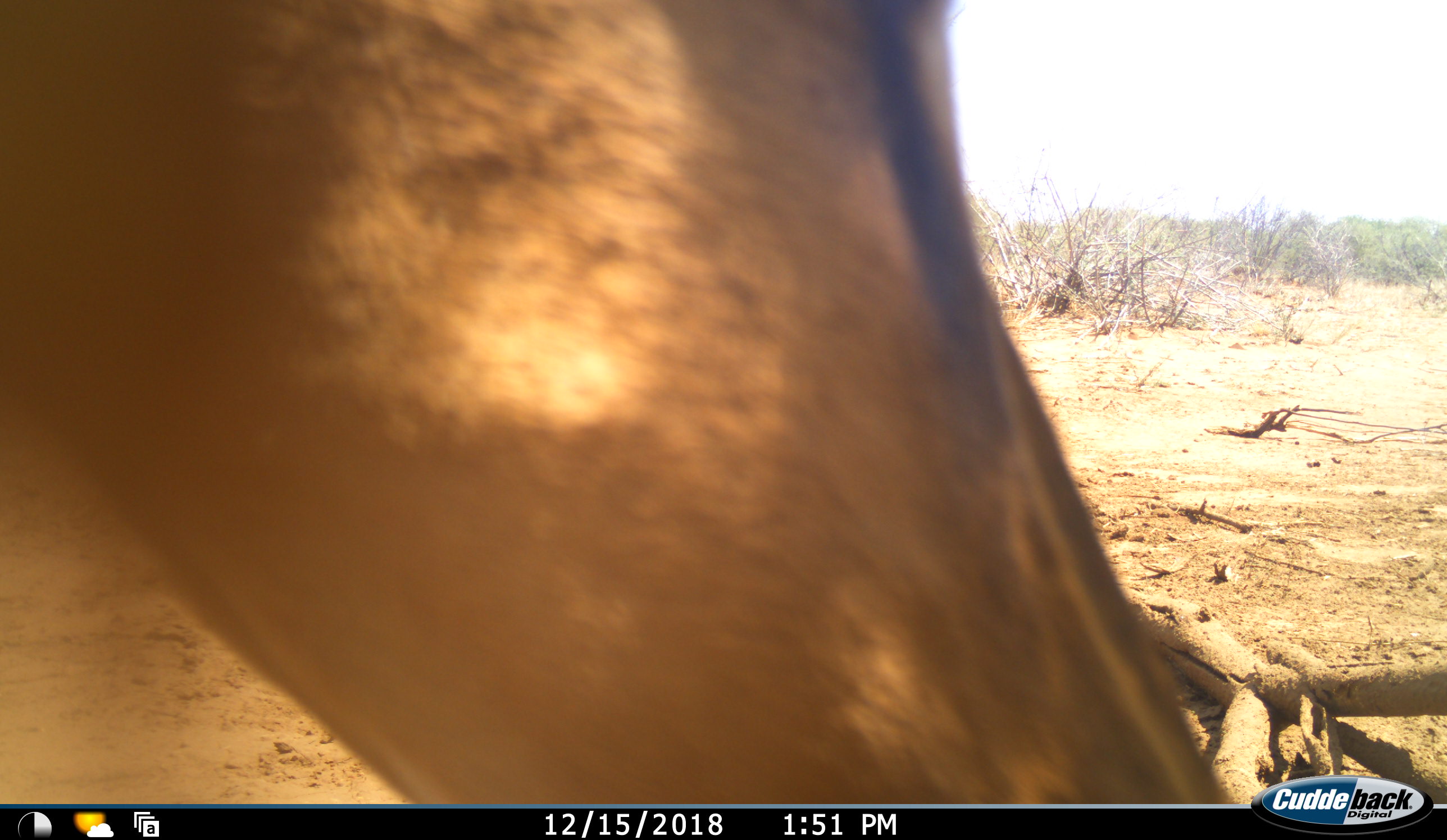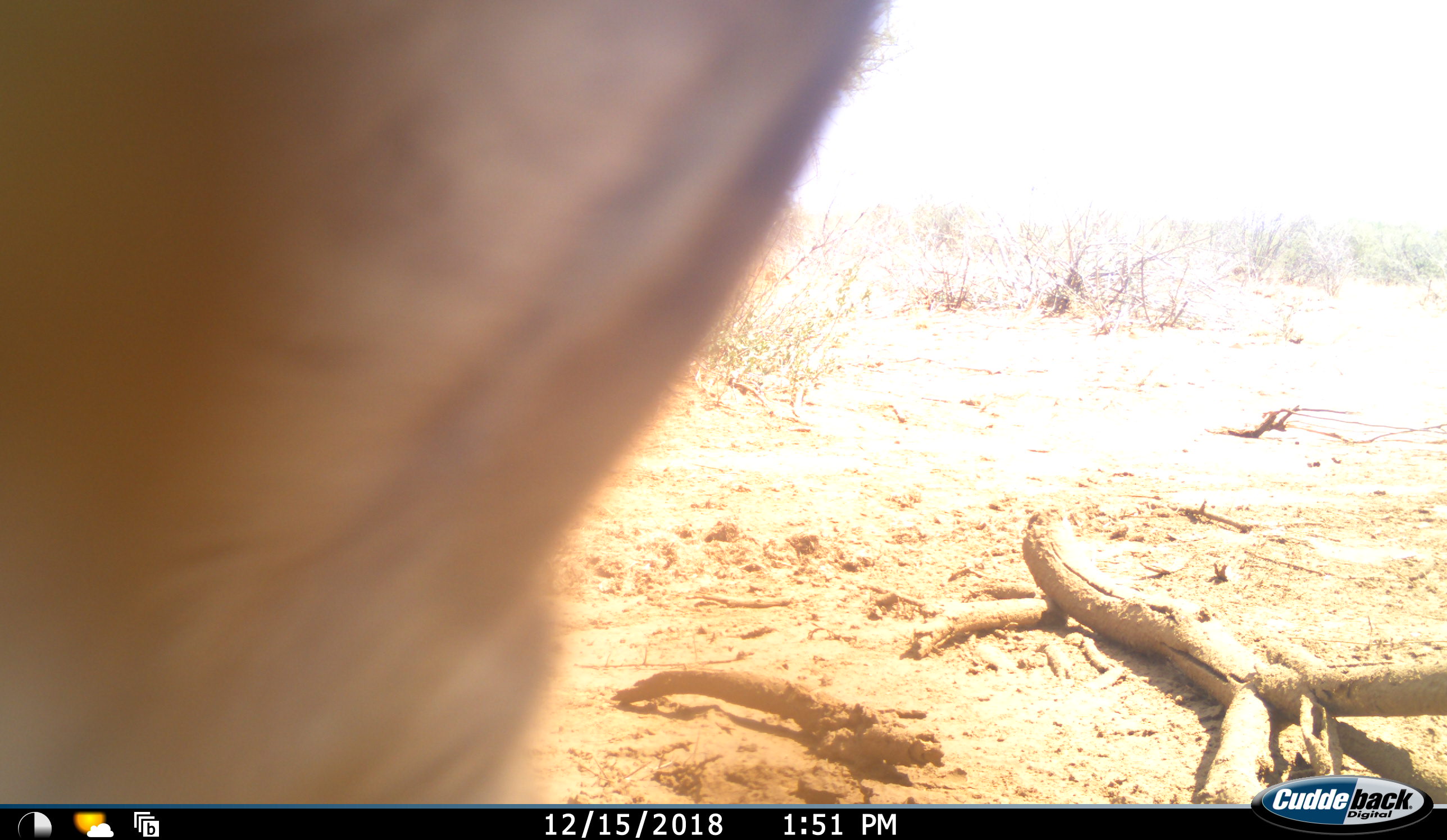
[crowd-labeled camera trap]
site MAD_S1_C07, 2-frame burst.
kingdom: Animalia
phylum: Chordata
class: Mammalia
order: Artiodactyla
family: Bovidae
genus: Aepyceros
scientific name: Aepyceros melampus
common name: impala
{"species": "impala (Aepyceros melampus)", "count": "1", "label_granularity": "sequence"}